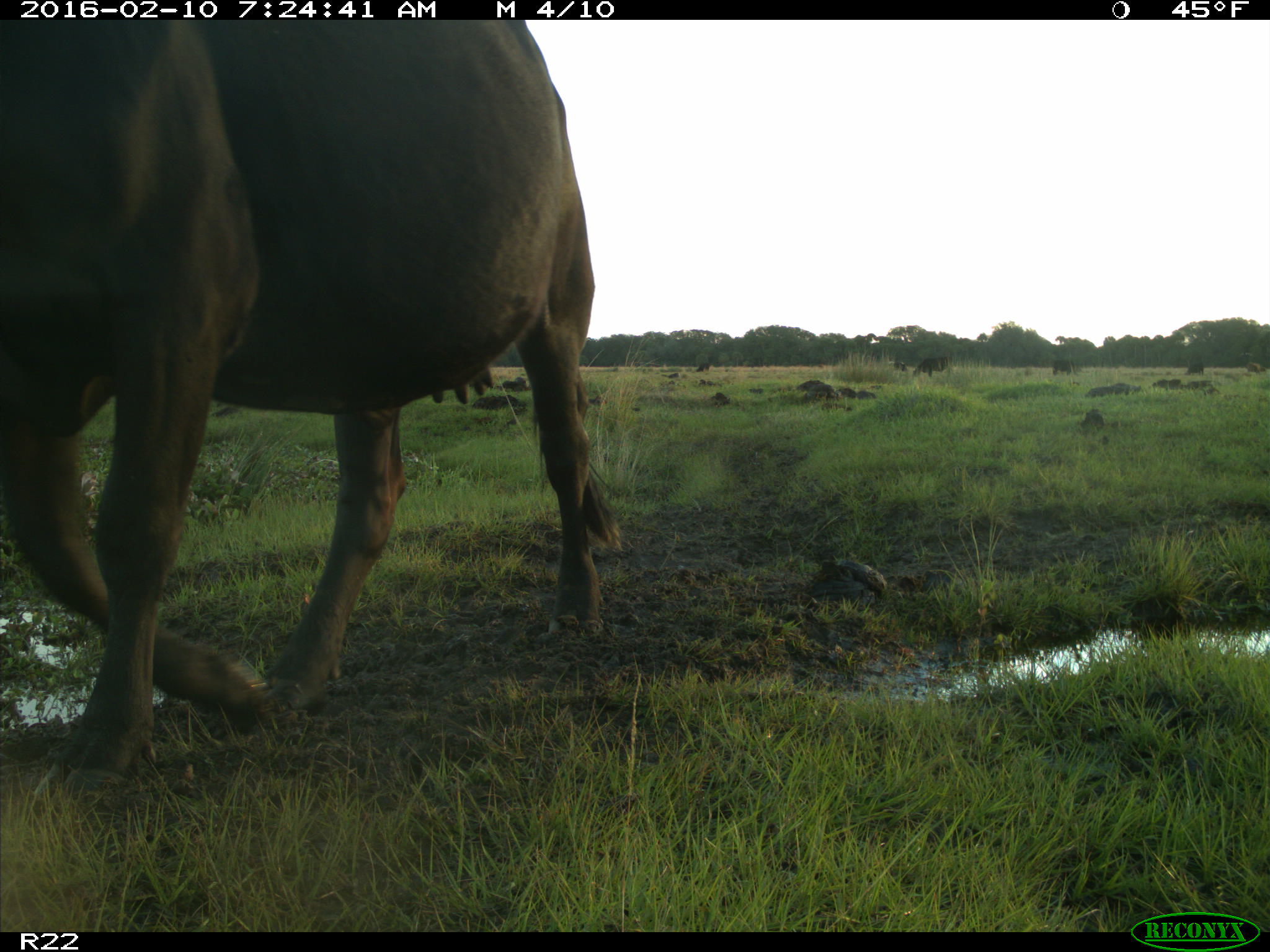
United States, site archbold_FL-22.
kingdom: Animalia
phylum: Chordata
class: Mammalia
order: Artiodactyla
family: Bovidae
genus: Bos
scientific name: Bos taurus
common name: domestic cow